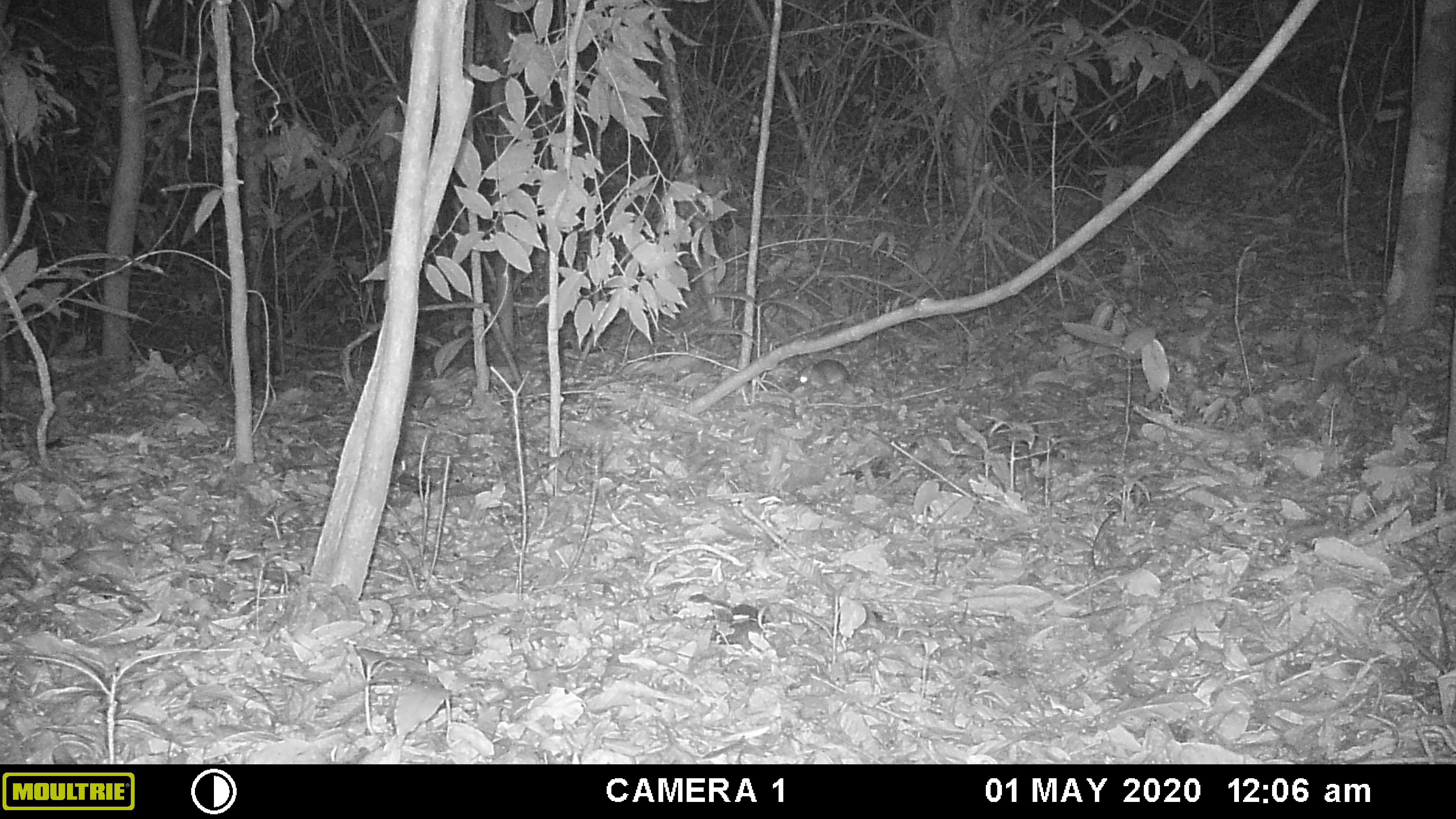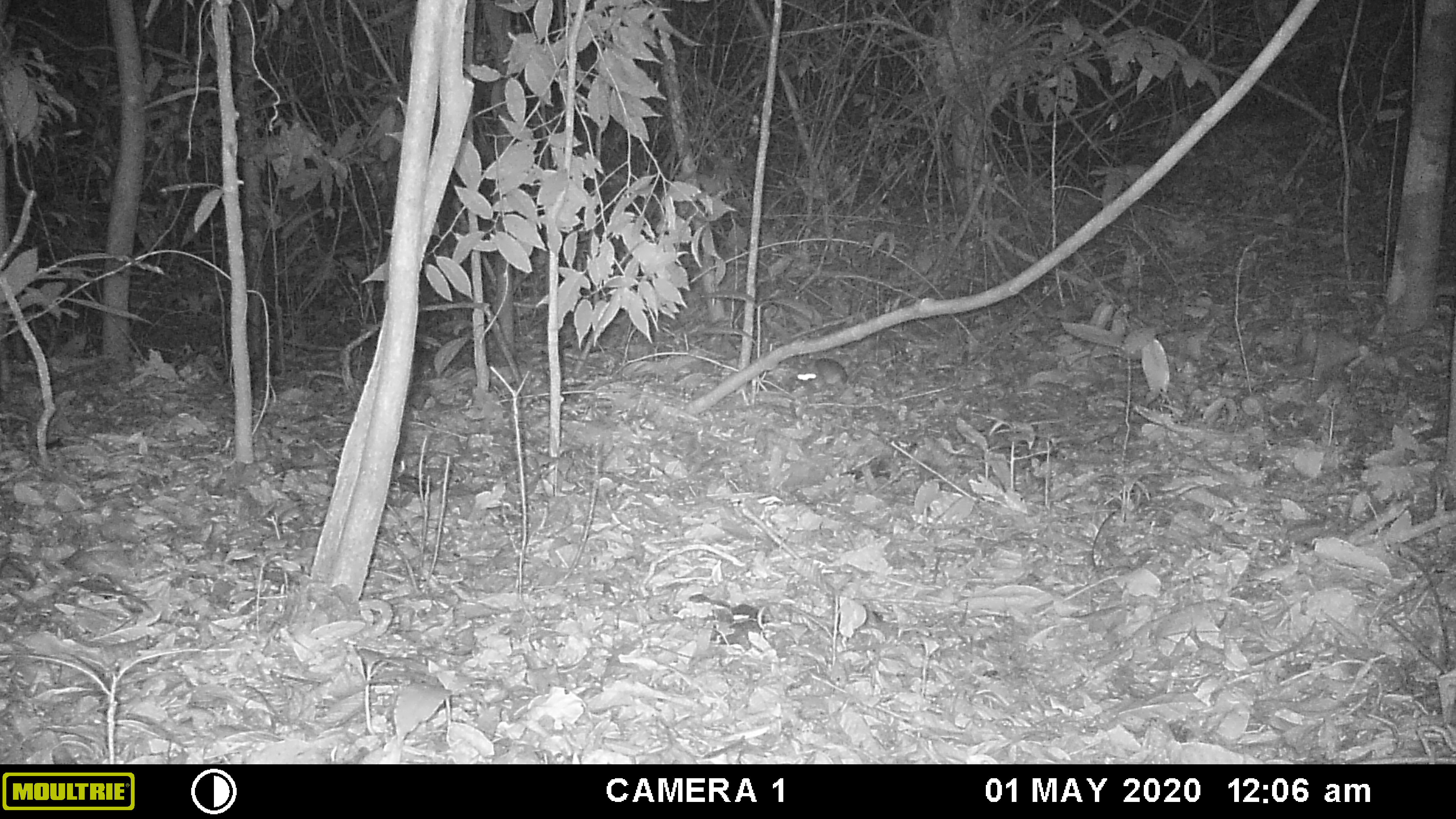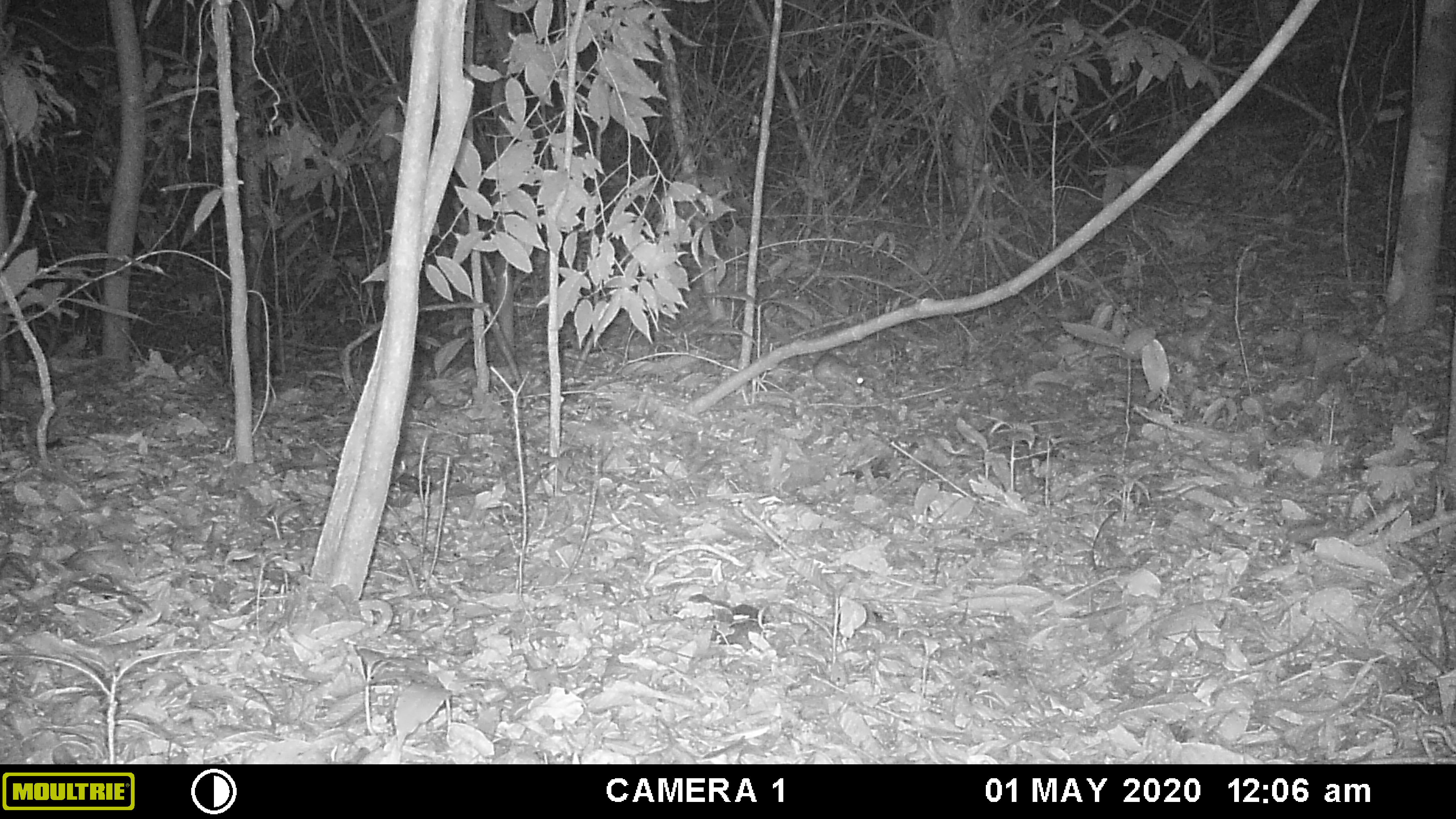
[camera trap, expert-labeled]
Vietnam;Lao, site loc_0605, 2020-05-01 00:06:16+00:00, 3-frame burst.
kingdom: Animalia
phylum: Chordata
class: Mammalia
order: Rodentia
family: Muridae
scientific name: Muridae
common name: old-world mice and rats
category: unidentified murid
Unidentified murid (old-world mice and rats) (Muridae). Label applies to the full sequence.